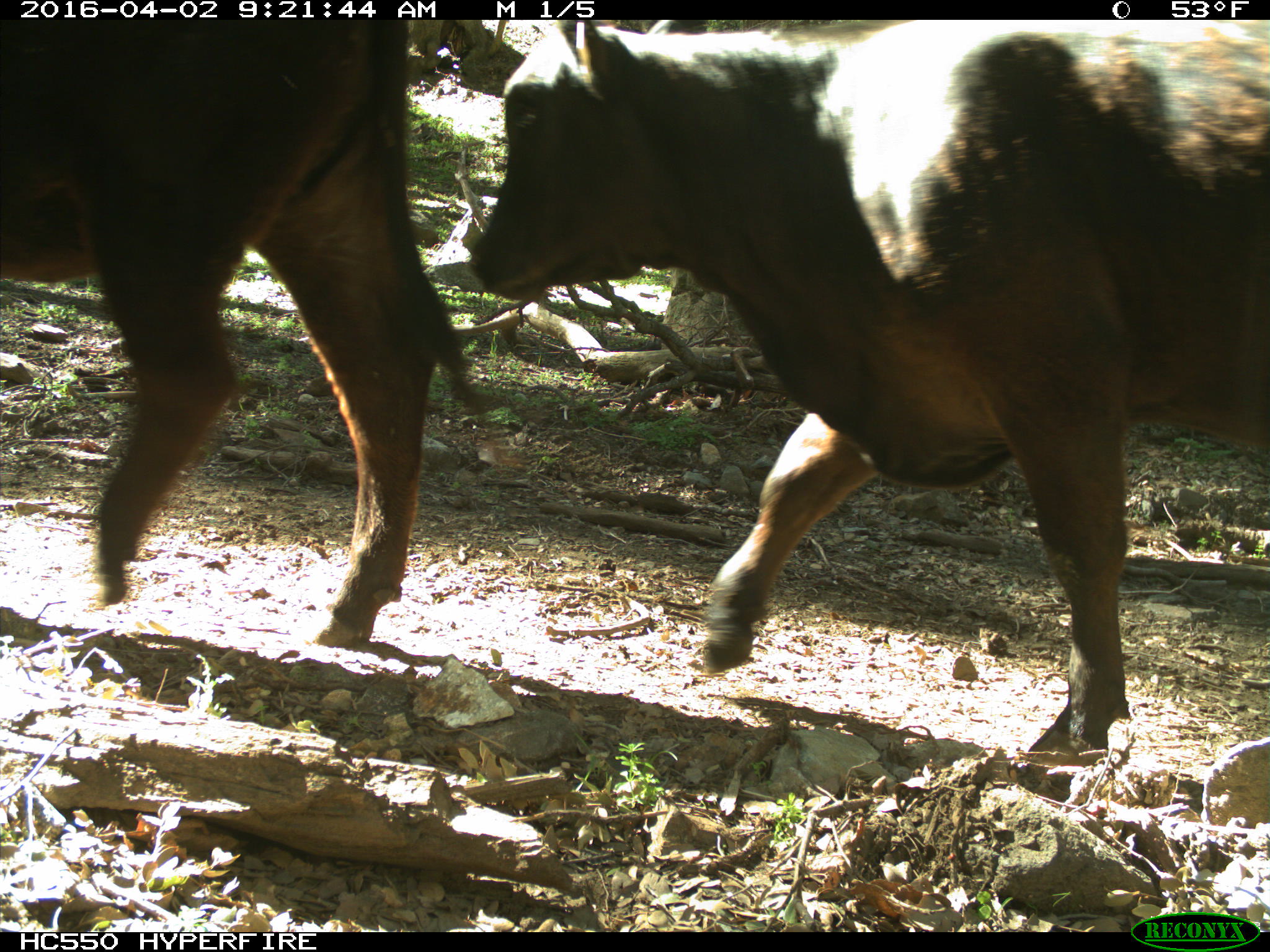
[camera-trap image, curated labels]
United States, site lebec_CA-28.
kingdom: Animalia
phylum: Chordata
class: Mammalia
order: Artiodactyla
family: Bovidae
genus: Bos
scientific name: Bos taurus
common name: domestic cow